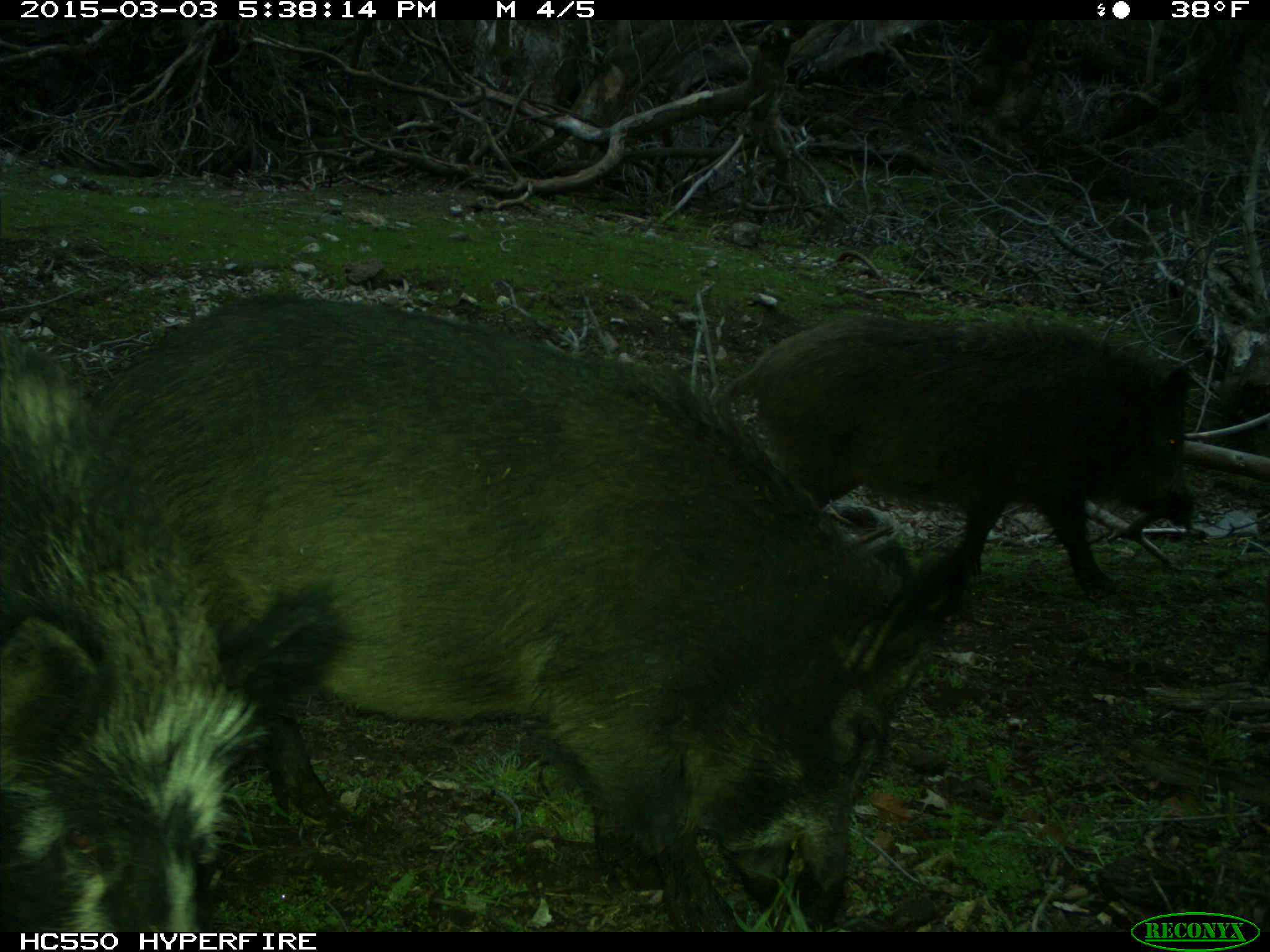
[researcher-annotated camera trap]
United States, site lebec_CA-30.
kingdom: Animalia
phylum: Chordata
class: Mammalia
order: Artiodactyla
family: Suidae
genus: Sus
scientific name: Sus scrofa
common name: wild boar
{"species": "Sus scrofa (wild boar)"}